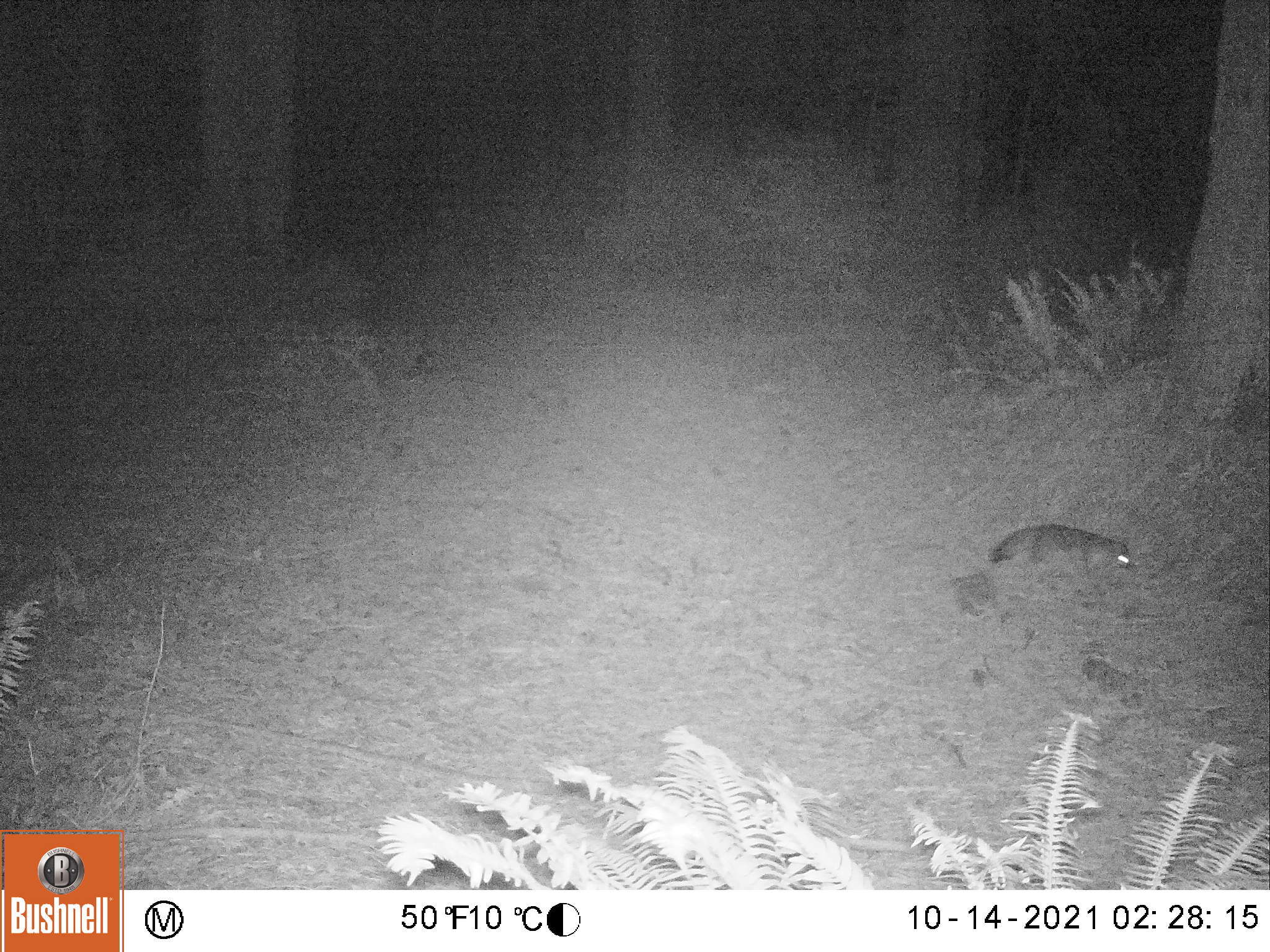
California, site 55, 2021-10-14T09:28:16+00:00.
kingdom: Animalia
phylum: Chordata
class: Mammalia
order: Carnivora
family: Canidae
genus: Urocyon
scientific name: Urocyon cinereoargenteus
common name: gray fox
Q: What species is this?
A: Gray fox (Urocyon cinereoargenteus).